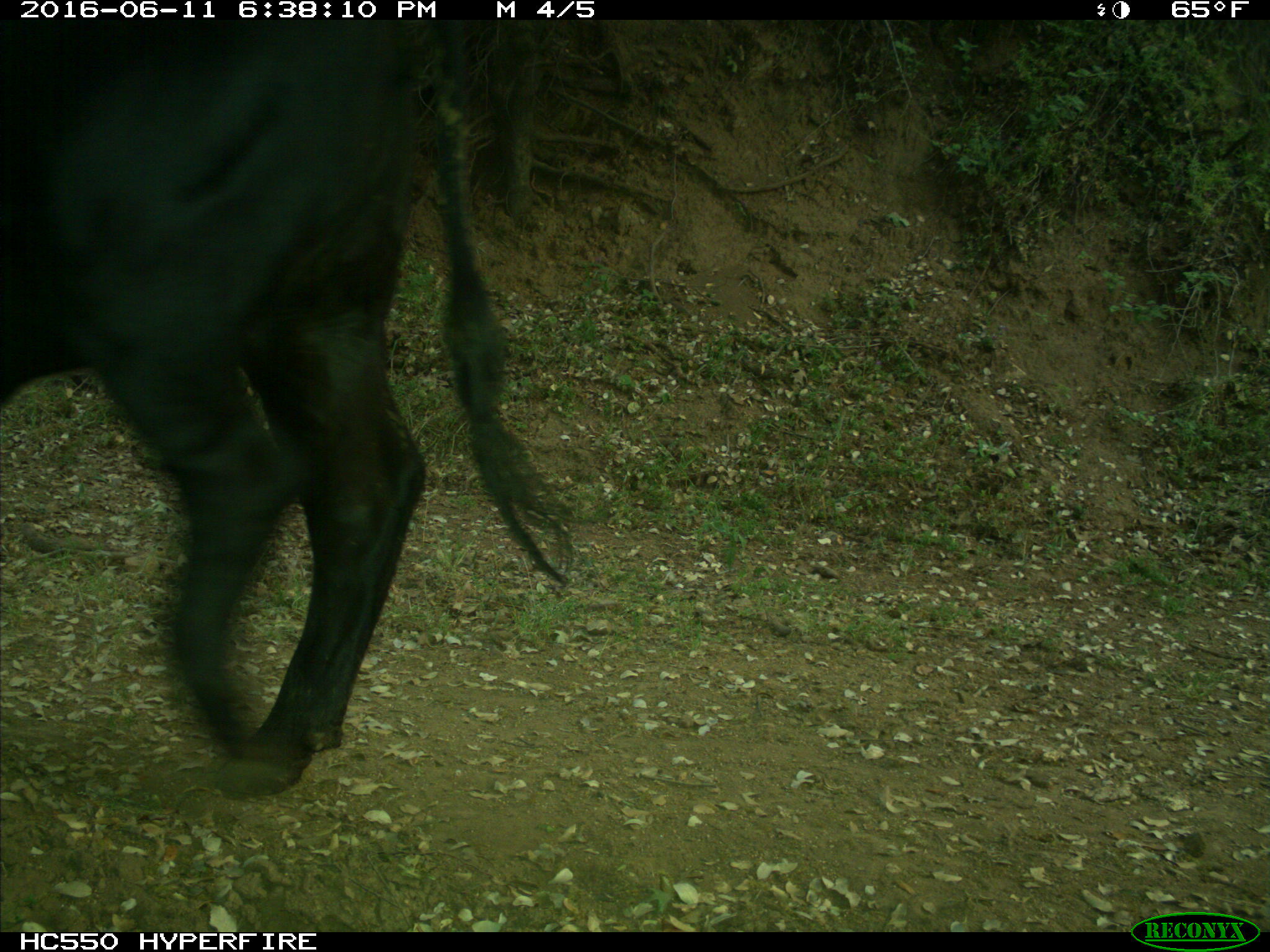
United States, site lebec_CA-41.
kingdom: Animalia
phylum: Chordata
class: Mammalia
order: Artiodactyla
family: Bovidae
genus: Bos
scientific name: Bos taurus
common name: domestic cow